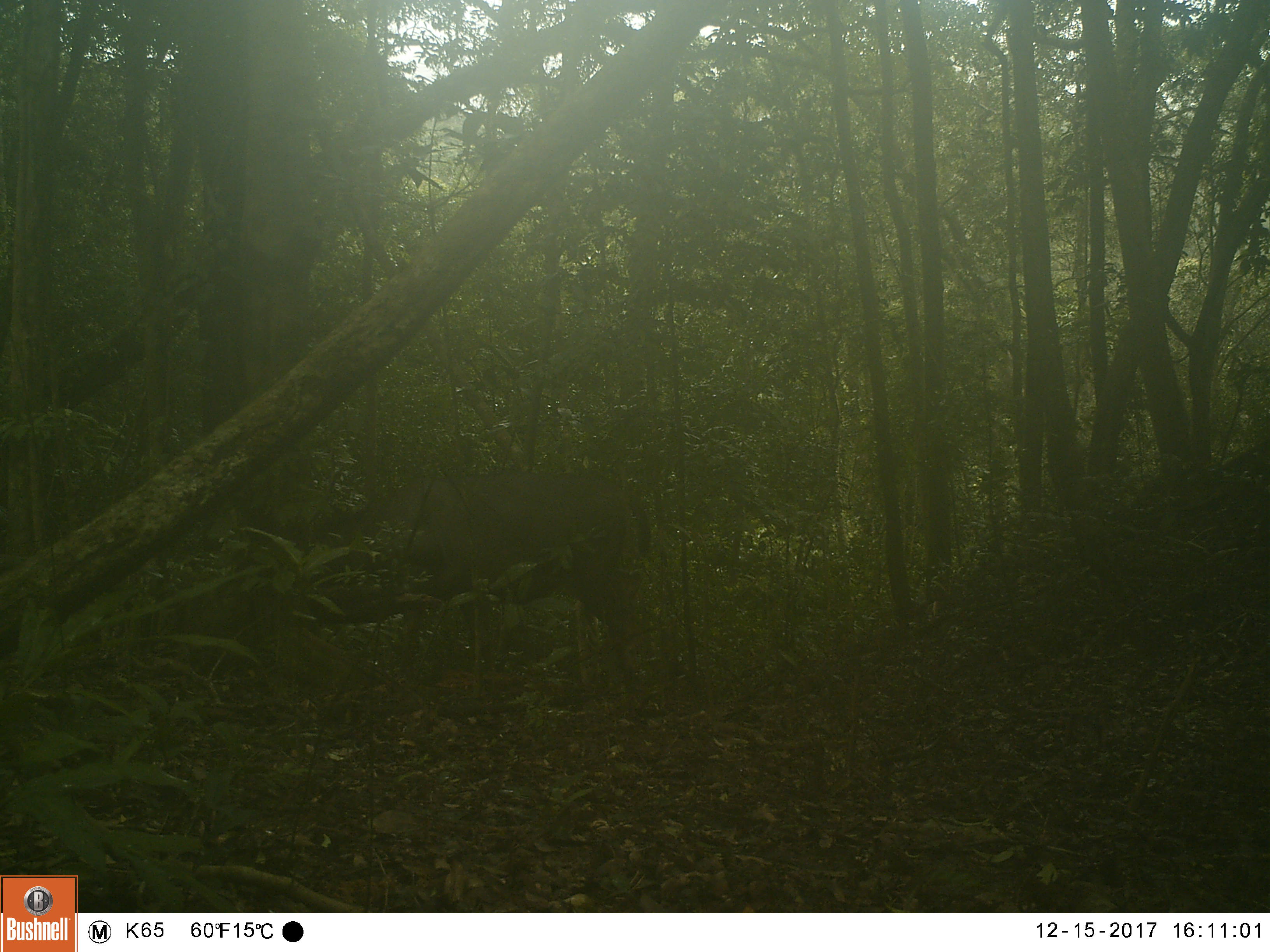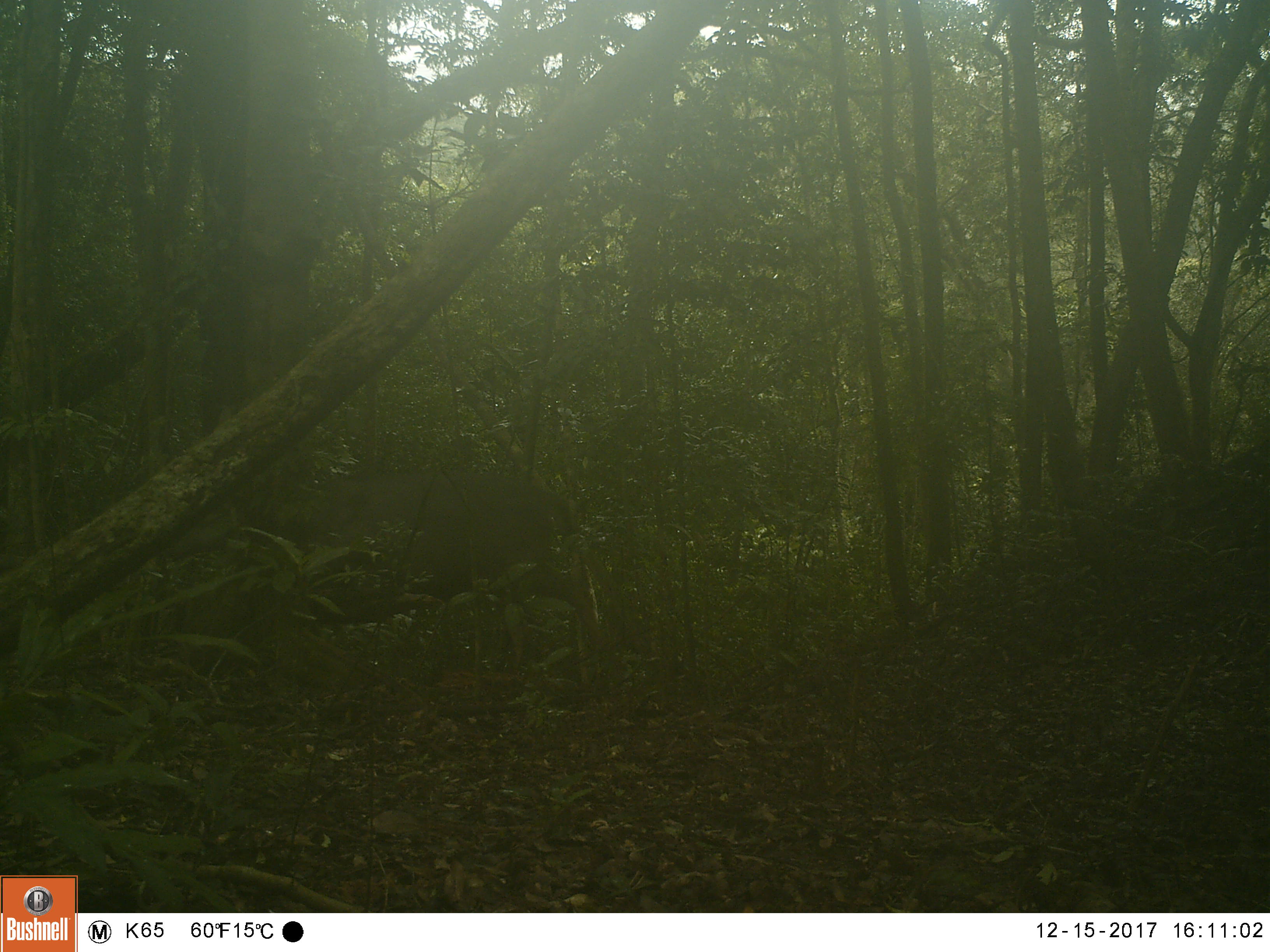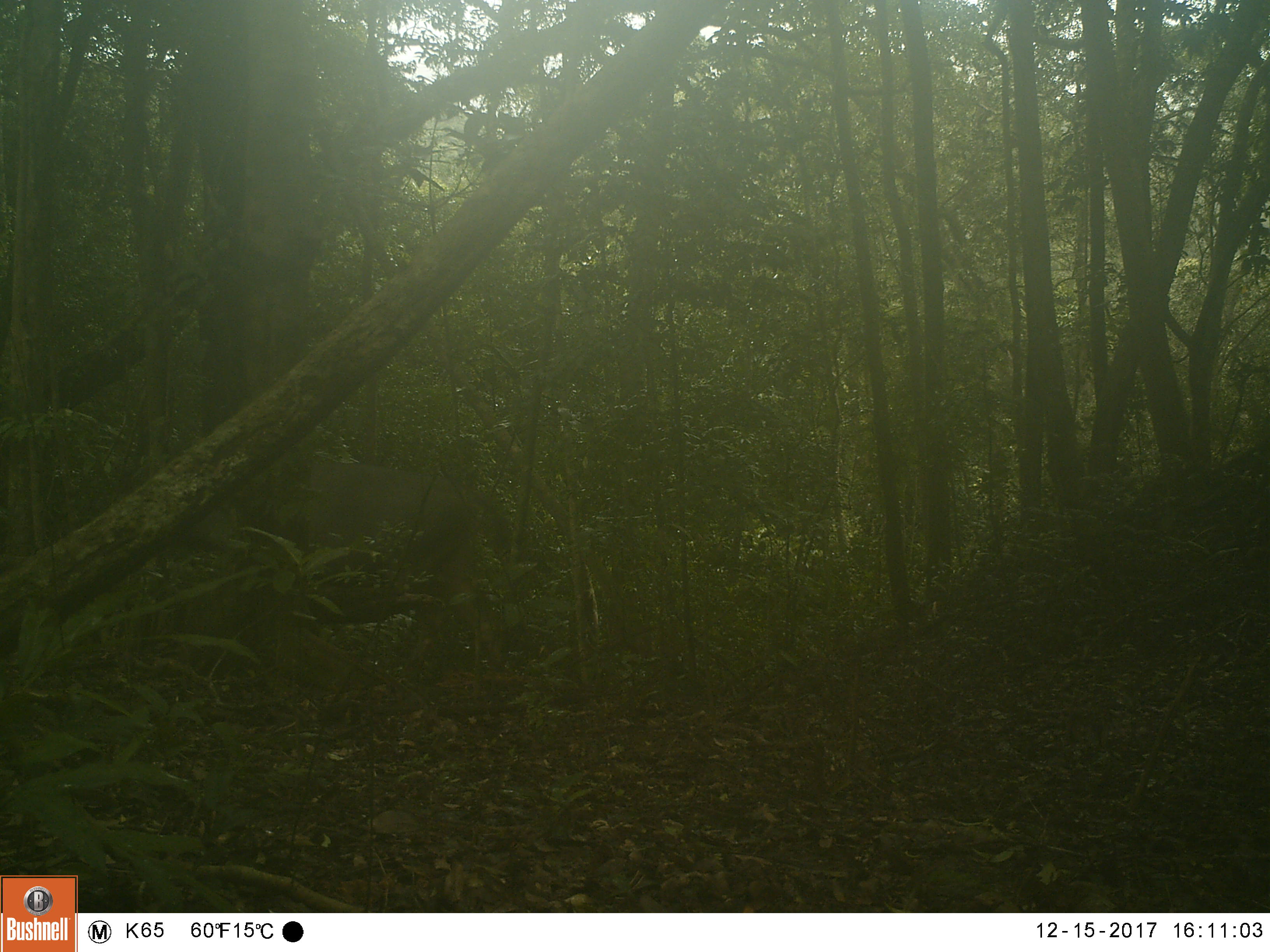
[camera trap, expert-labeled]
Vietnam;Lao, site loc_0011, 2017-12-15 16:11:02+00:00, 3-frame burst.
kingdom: Animalia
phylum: Chordata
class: Mammalia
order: Artiodactyla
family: Cervidae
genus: Rusa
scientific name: Rusa unicolor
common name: sambar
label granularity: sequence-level